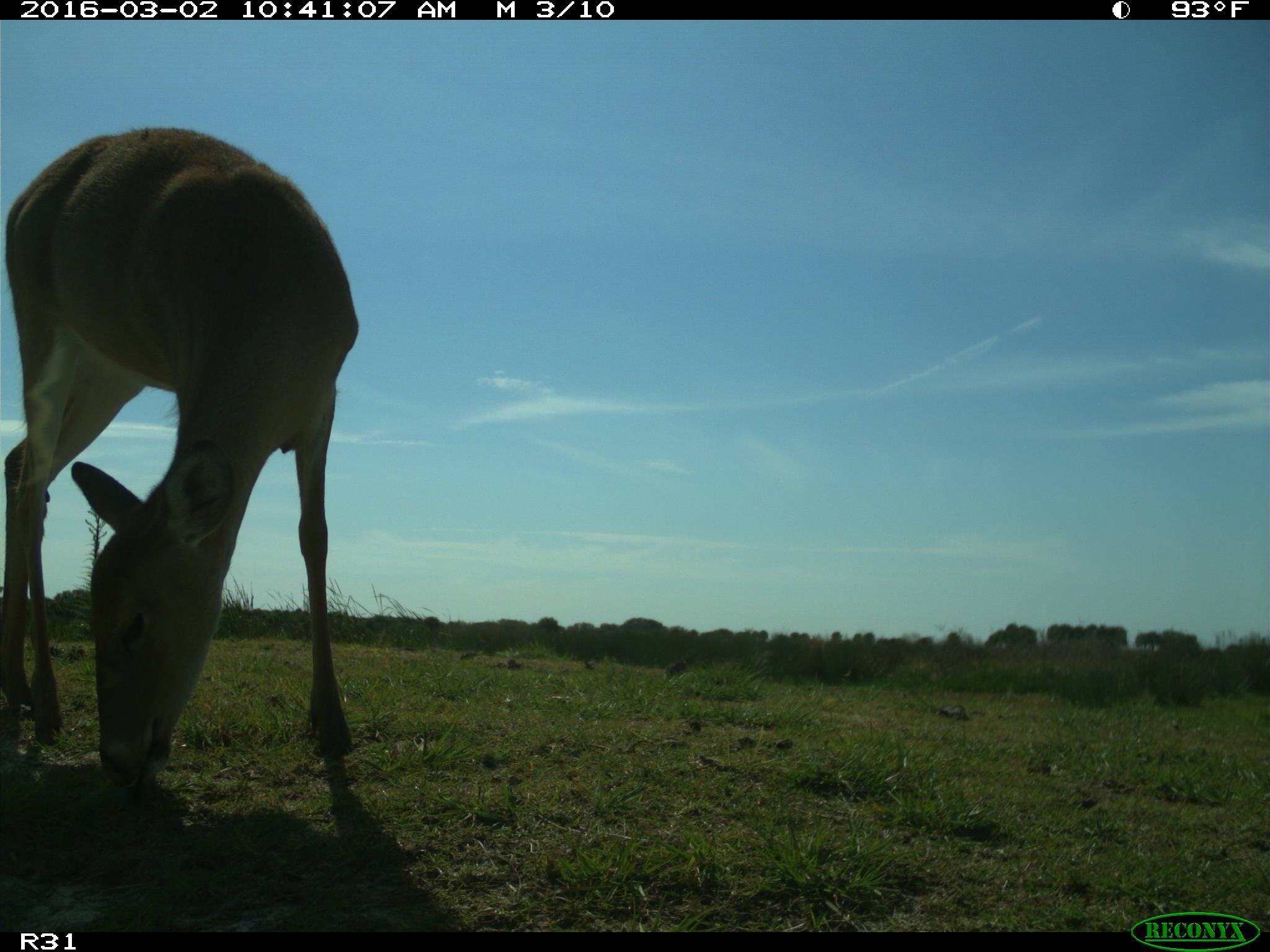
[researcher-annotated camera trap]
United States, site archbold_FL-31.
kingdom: Animalia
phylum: Chordata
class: Mammalia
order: Artiodactyla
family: Cervidae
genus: Odocoileus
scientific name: Odocoileus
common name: deer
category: unidentified deer